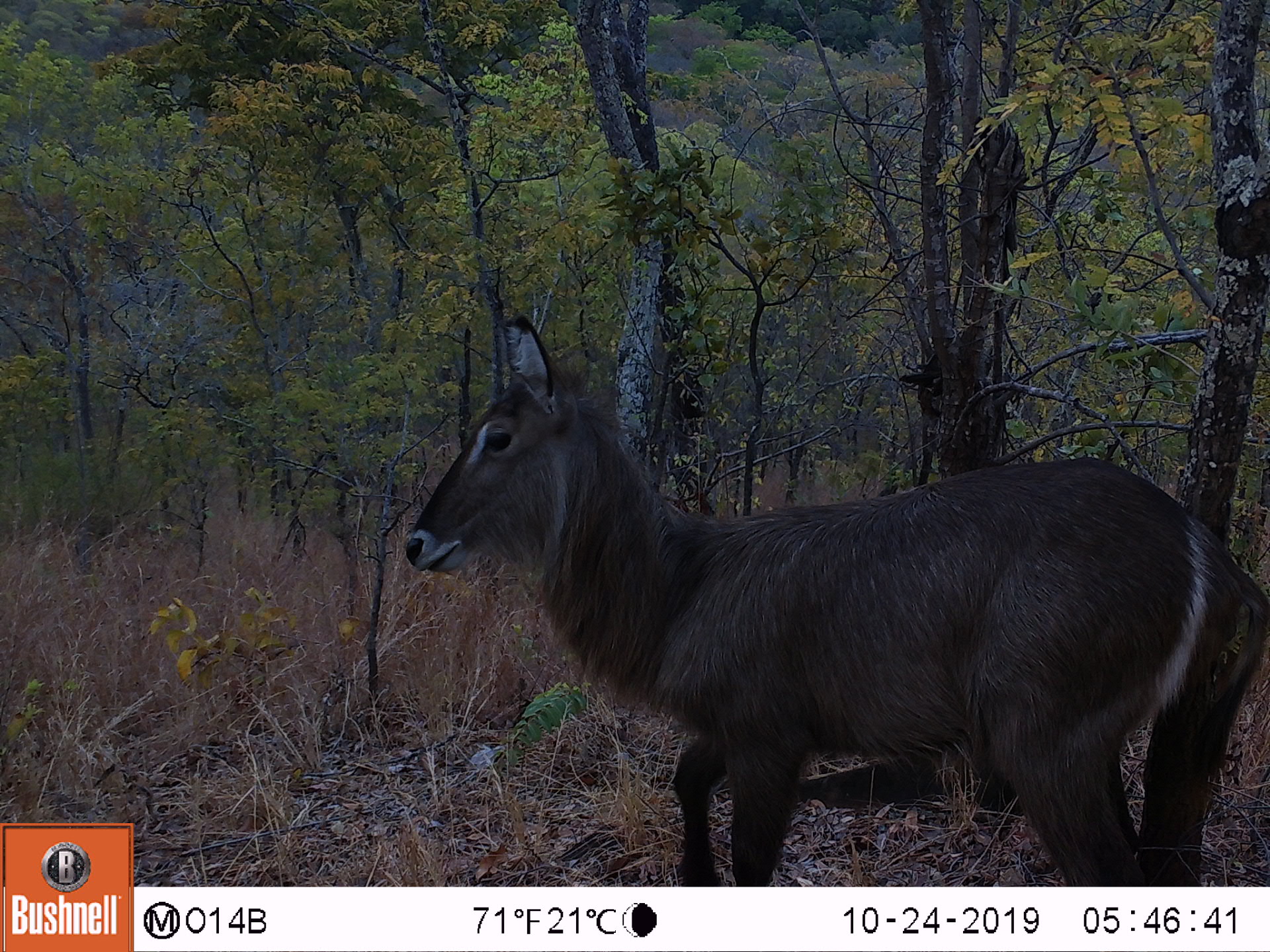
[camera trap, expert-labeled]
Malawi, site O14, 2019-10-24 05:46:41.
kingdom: Animalia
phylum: Chordata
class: Mammalia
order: Artiodactyla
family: Bovidae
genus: Kobus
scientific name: Kobus ellipsiprymnus ellipsiprymnus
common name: common waterbuck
Common waterbuck (Kobus ellipsiprymnus ellipsiprymnus), count 1.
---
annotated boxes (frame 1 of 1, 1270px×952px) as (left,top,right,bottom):
common waterbuck: (396,313,1256,873)